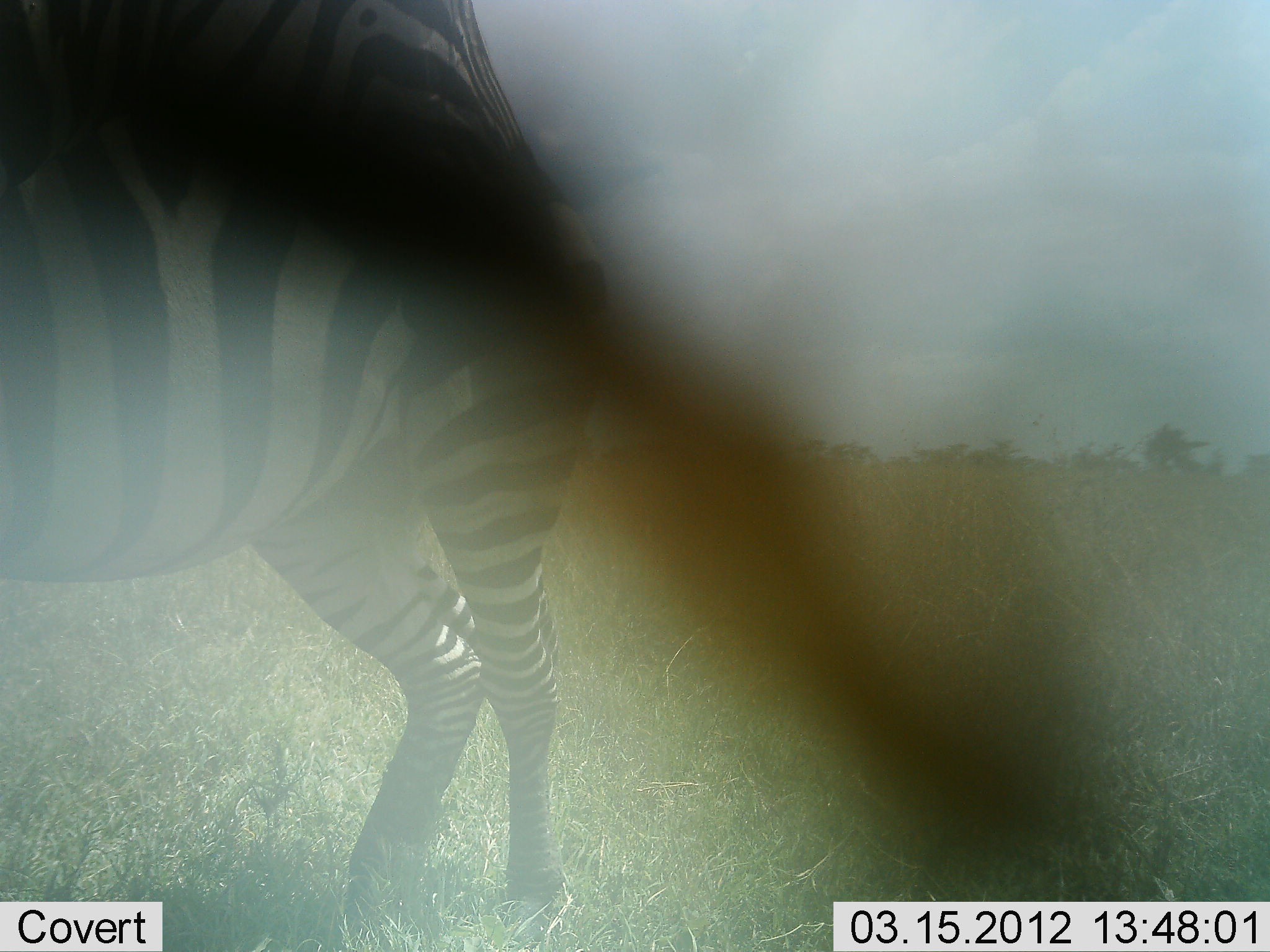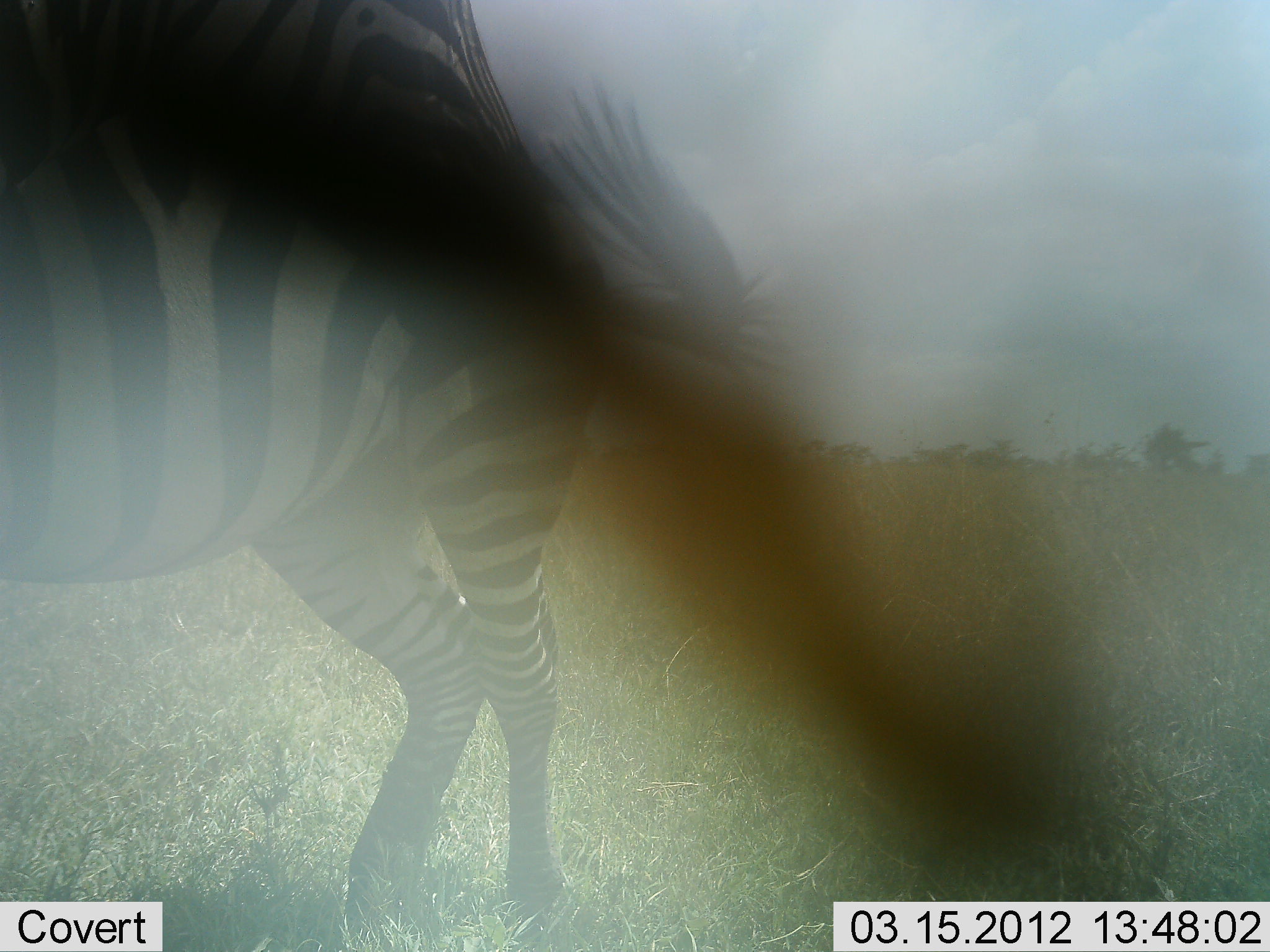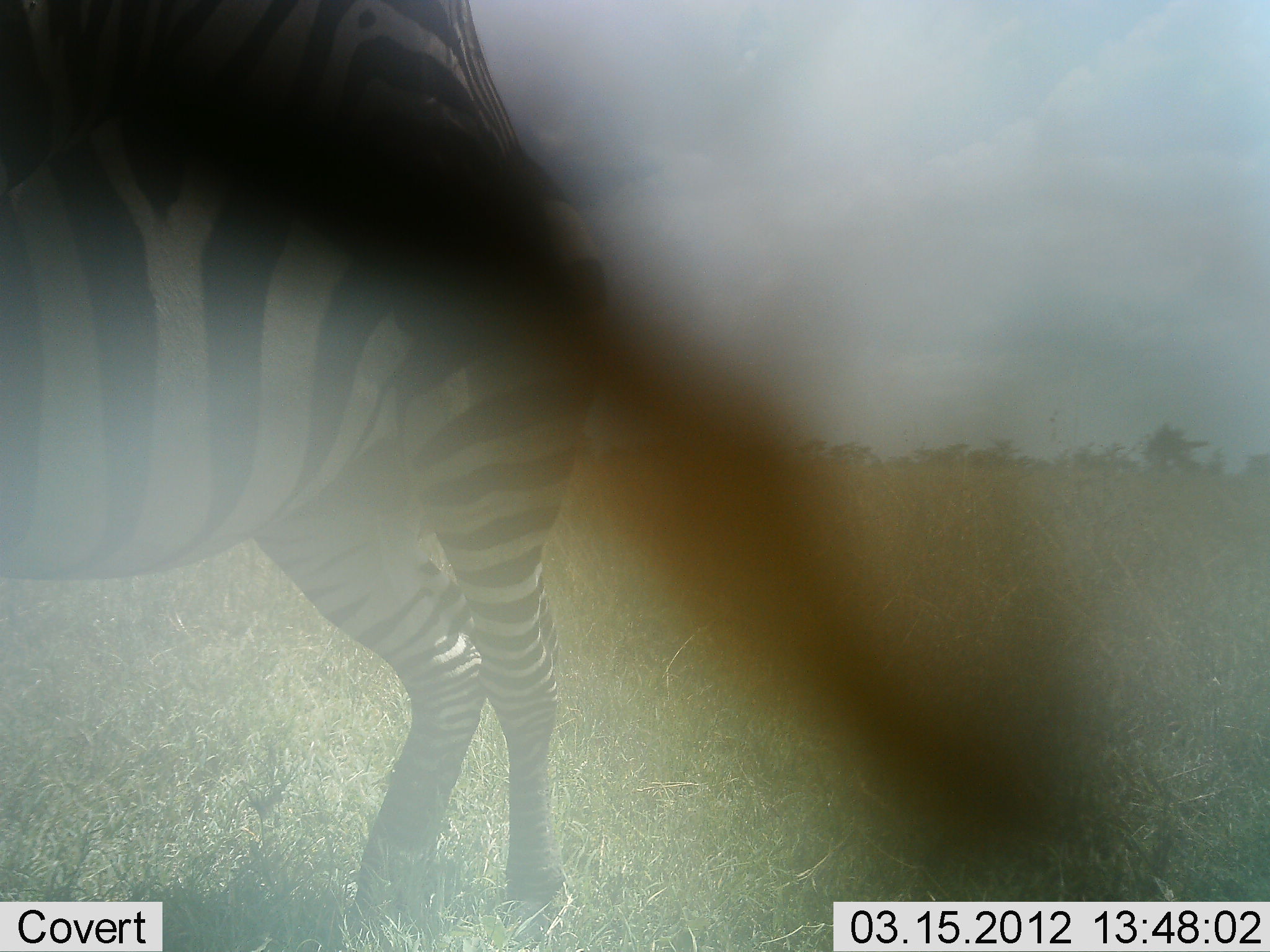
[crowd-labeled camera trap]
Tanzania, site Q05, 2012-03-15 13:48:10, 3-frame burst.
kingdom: Animalia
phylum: Chordata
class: Mammalia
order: Perissodactyla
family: Equidae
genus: Equus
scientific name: Equus quagga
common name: plains zebra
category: zebra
Zebra (plains zebra) (Equus quagga), count 1. Behavior (volunteer vote fractions): standing 71%, resting 0%, moving 29%, interacting 0%. Young present (vote fraction): 0%. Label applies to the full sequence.